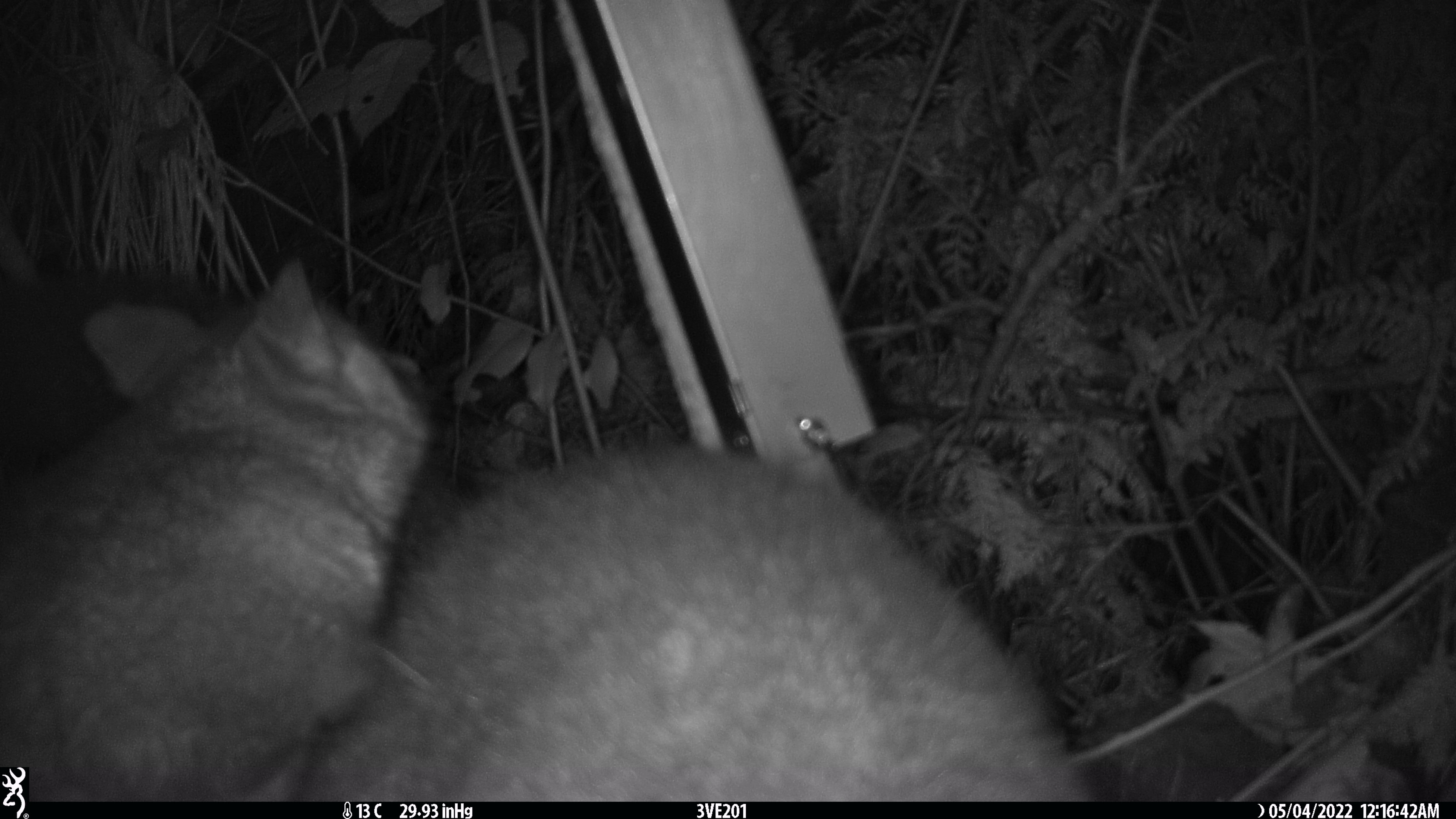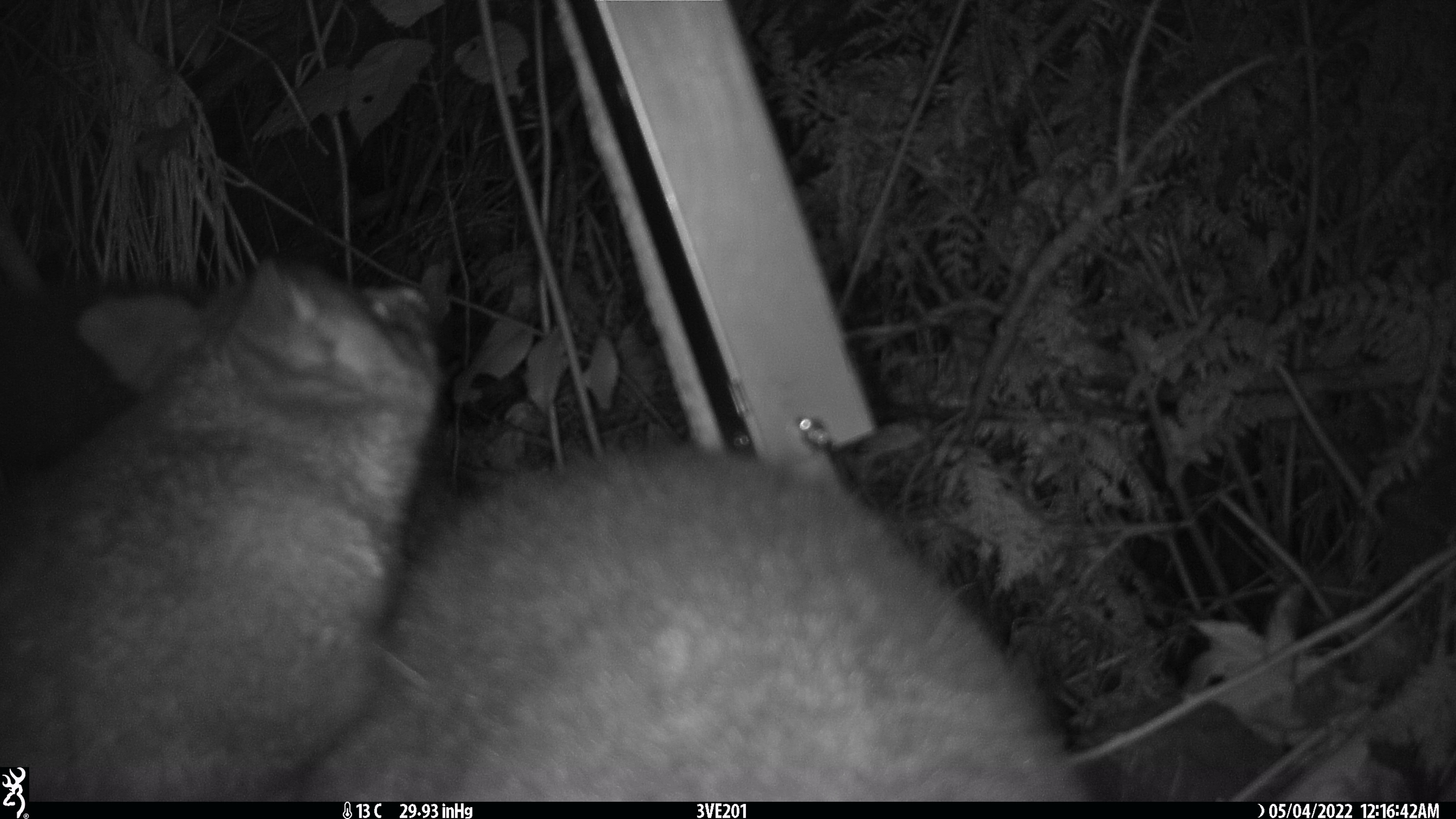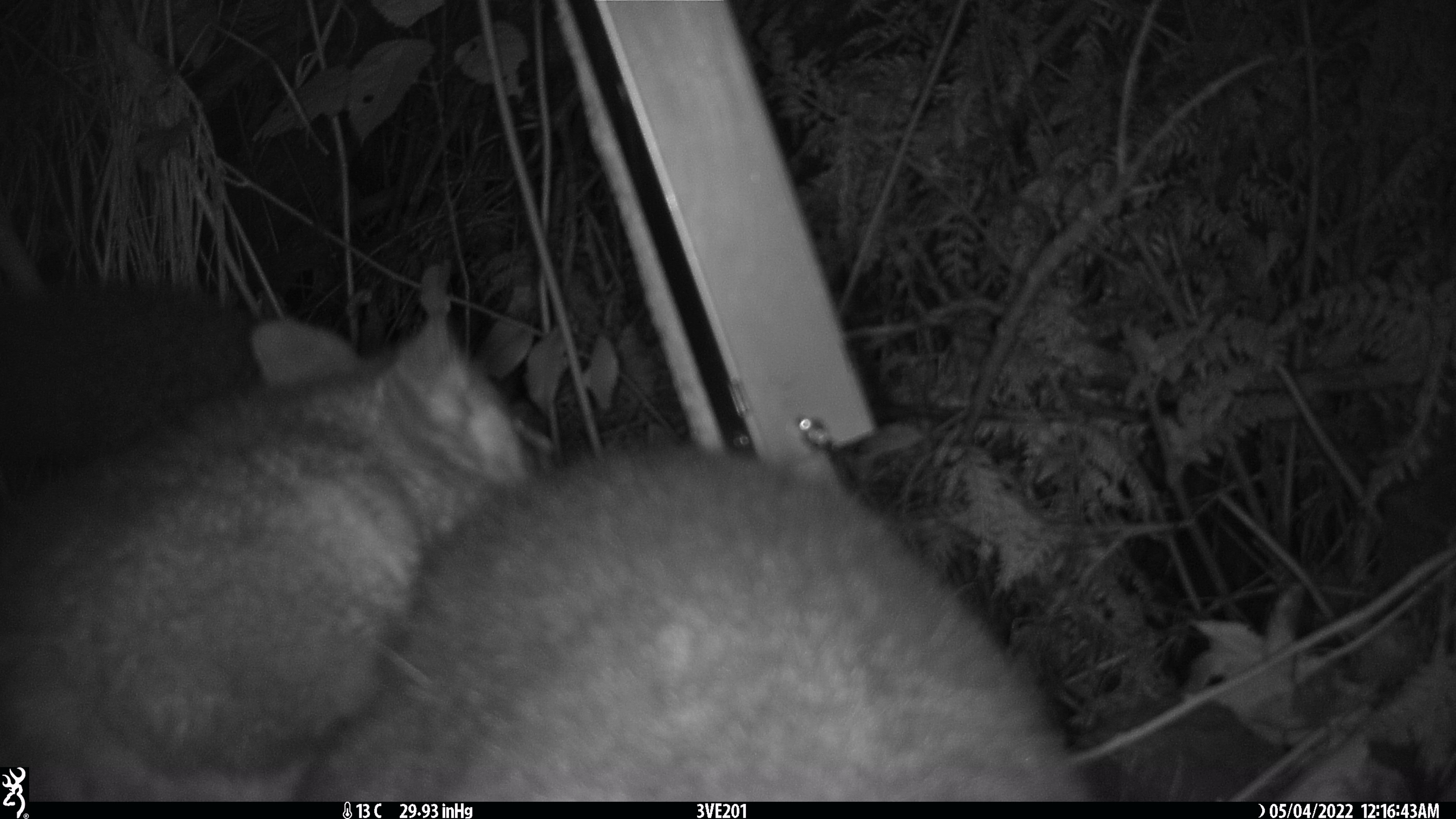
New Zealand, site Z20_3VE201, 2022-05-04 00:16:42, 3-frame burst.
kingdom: Animalia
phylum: Chordata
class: Mammalia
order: Diprotodontia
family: Phalangeridae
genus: Trichosurus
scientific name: Trichosurus vulpecula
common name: common brushtail possum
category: possum